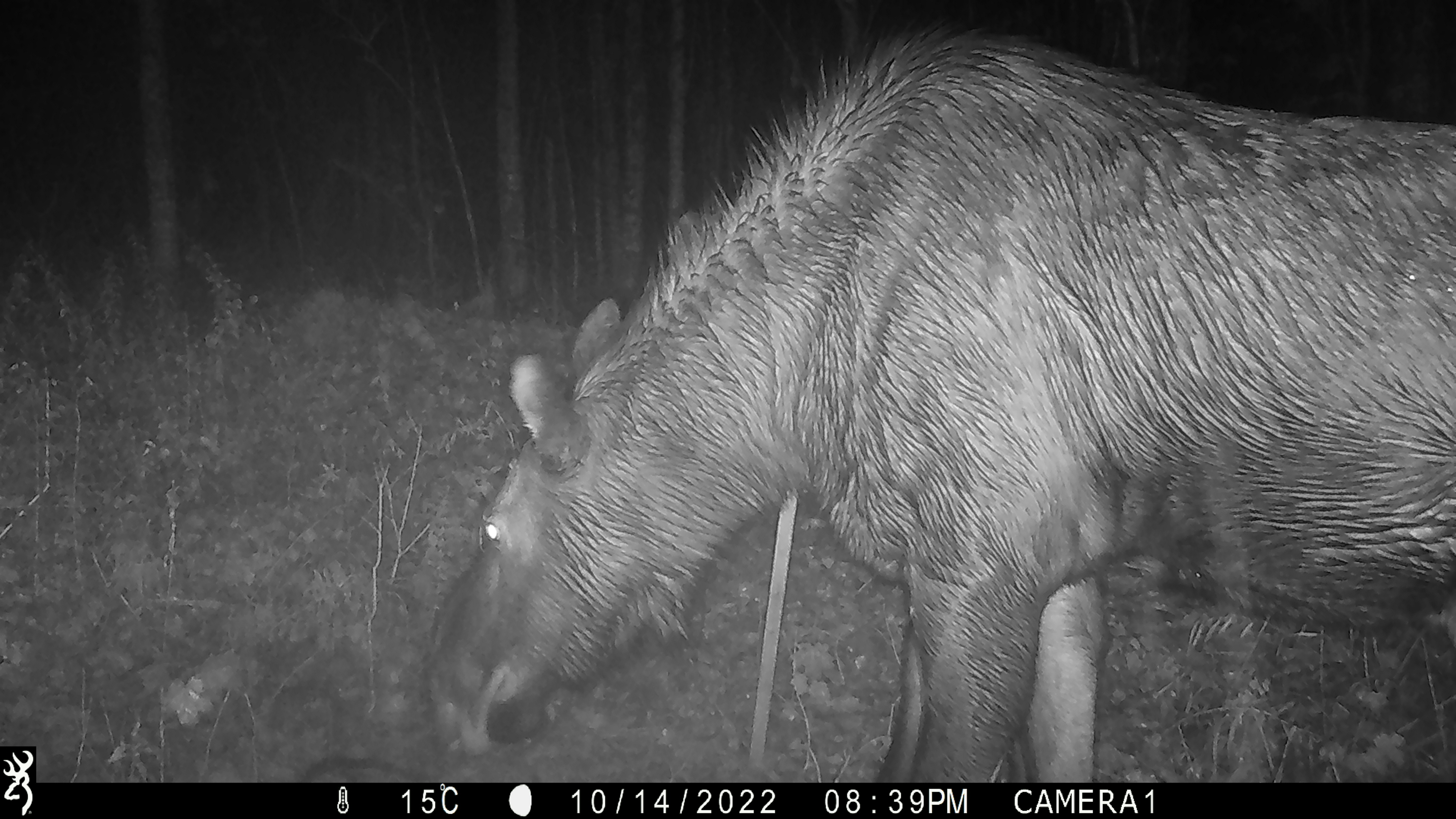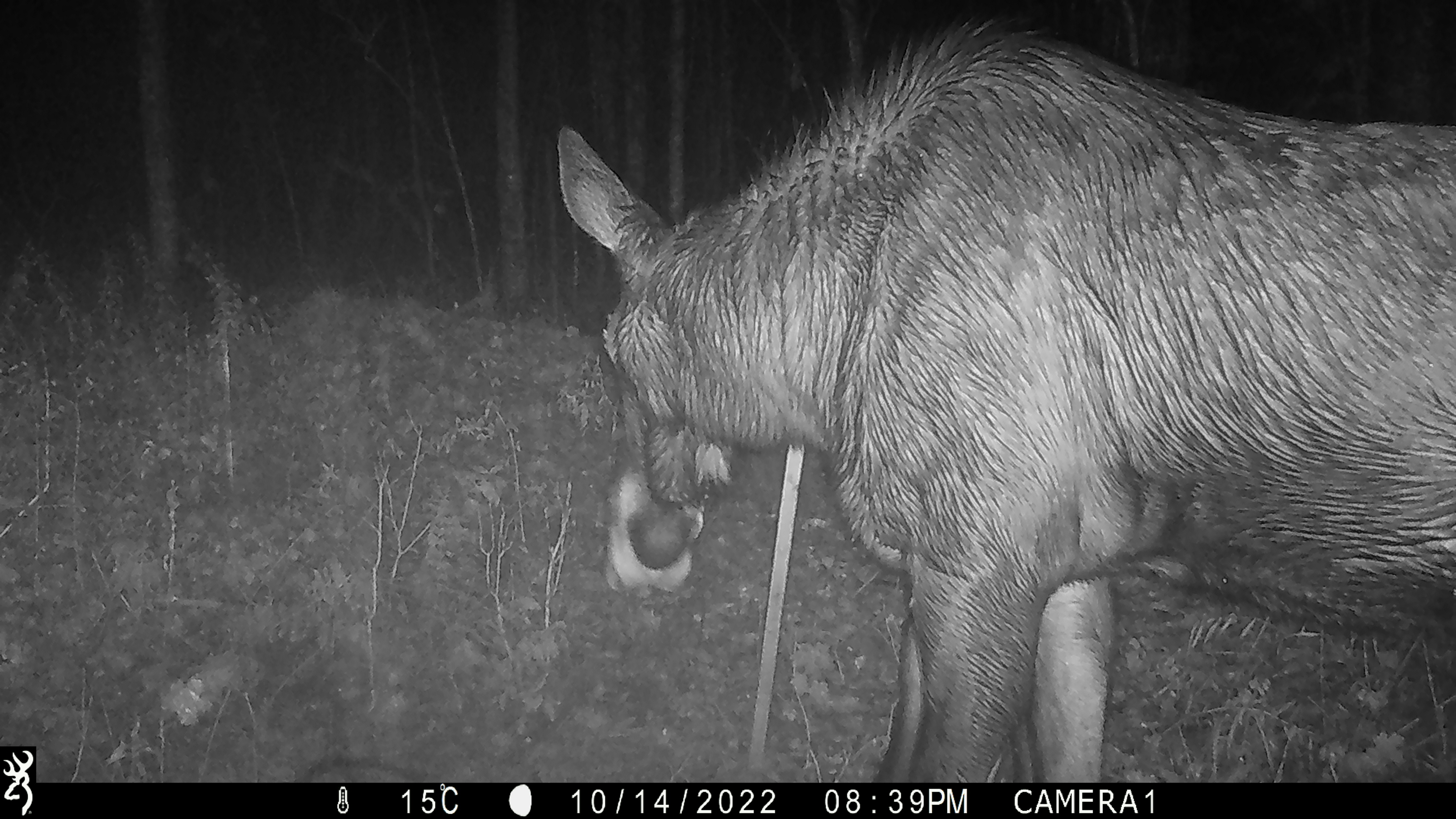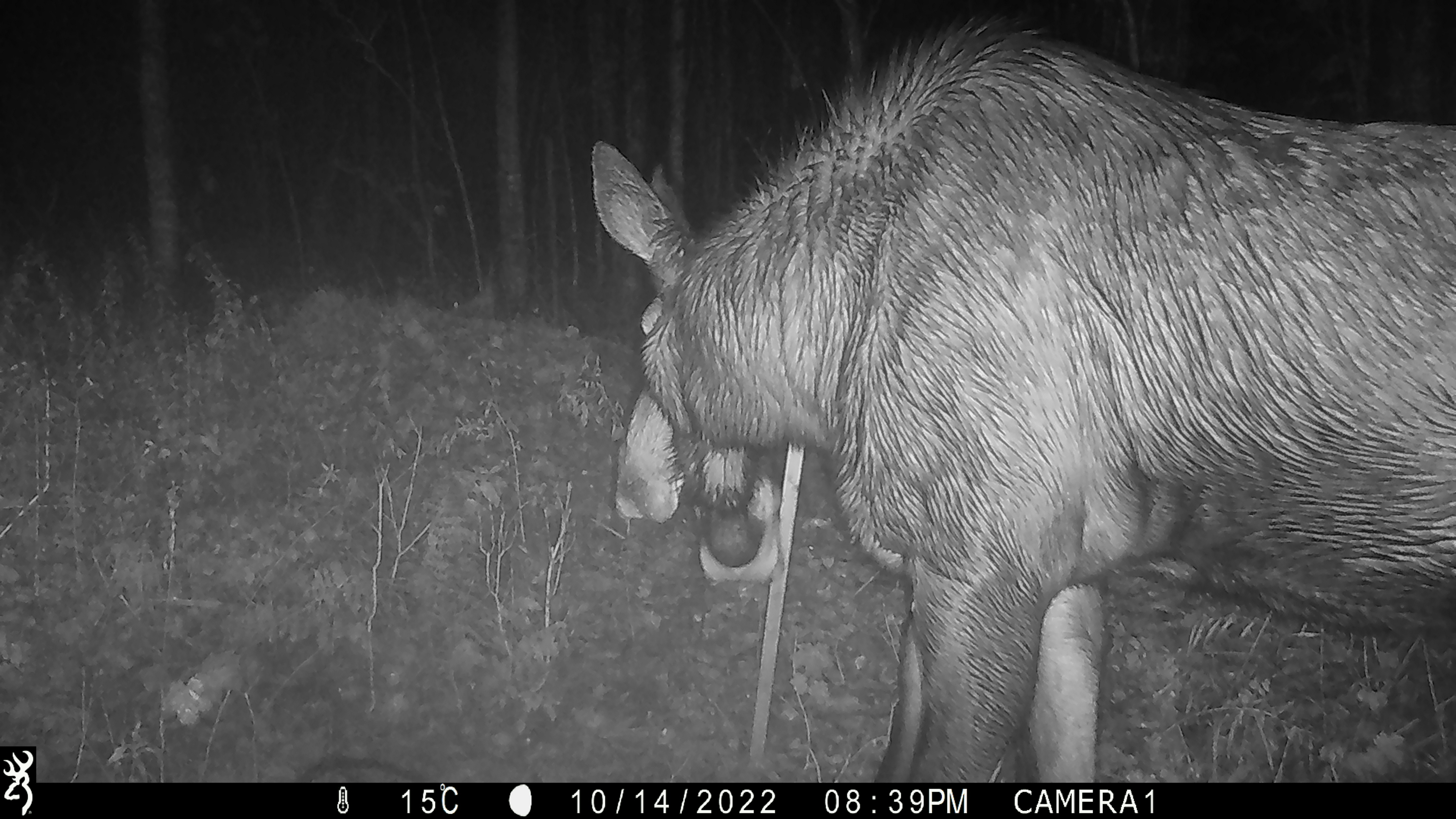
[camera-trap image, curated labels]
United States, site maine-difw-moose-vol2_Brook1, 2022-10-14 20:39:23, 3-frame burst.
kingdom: Animalia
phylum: Chordata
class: Mammalia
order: Artiodactyla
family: Cervidae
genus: Alces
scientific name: Alces alces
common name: moose